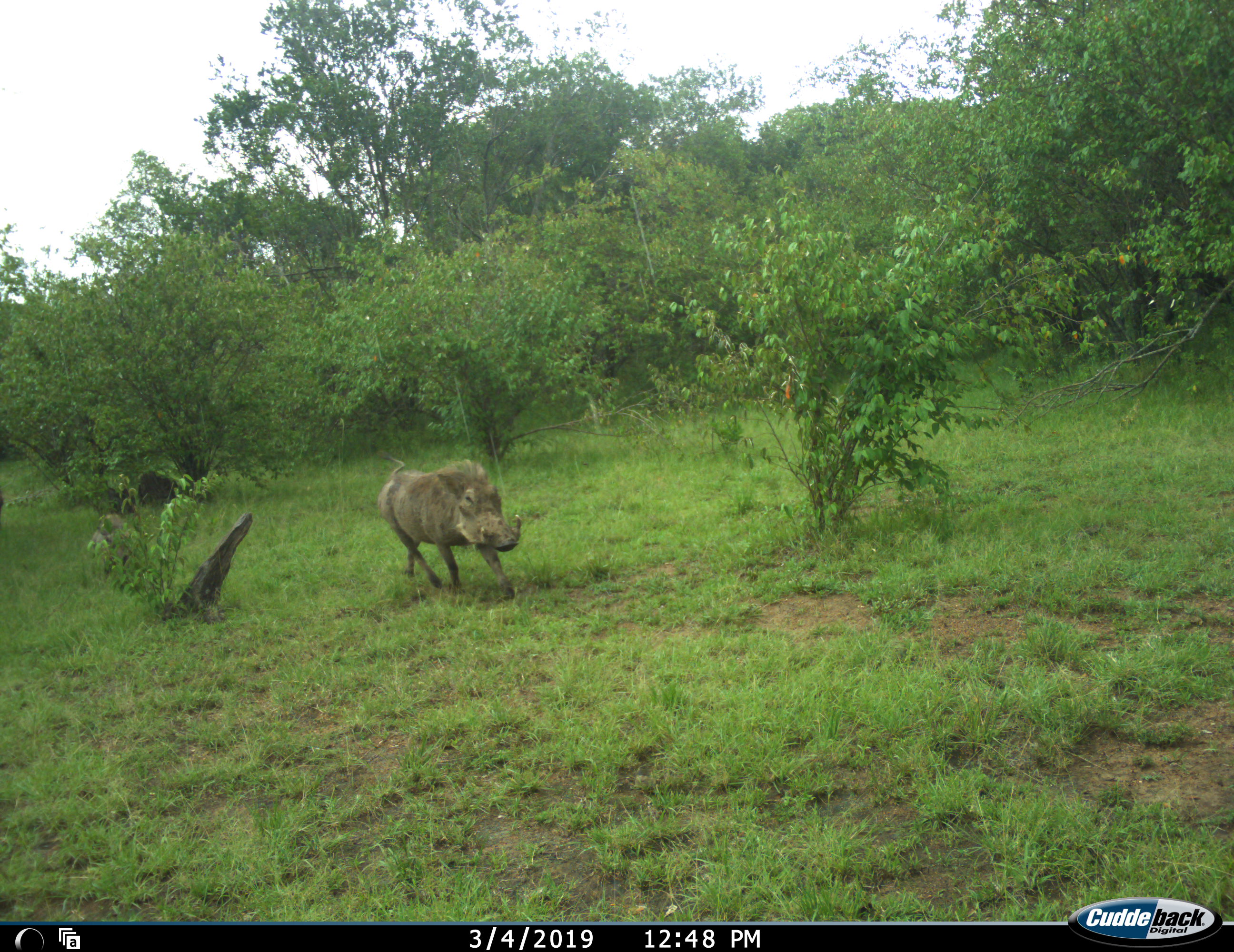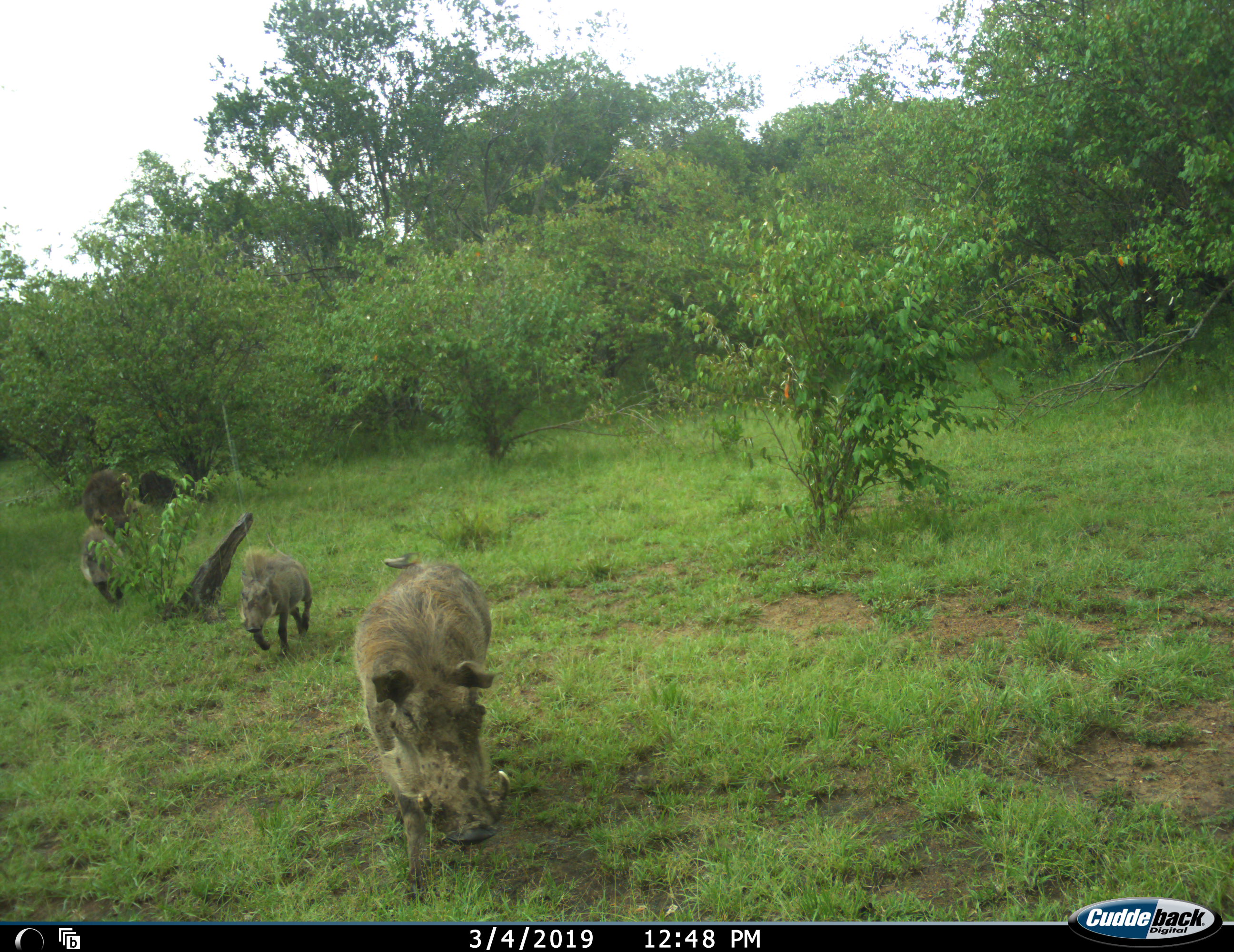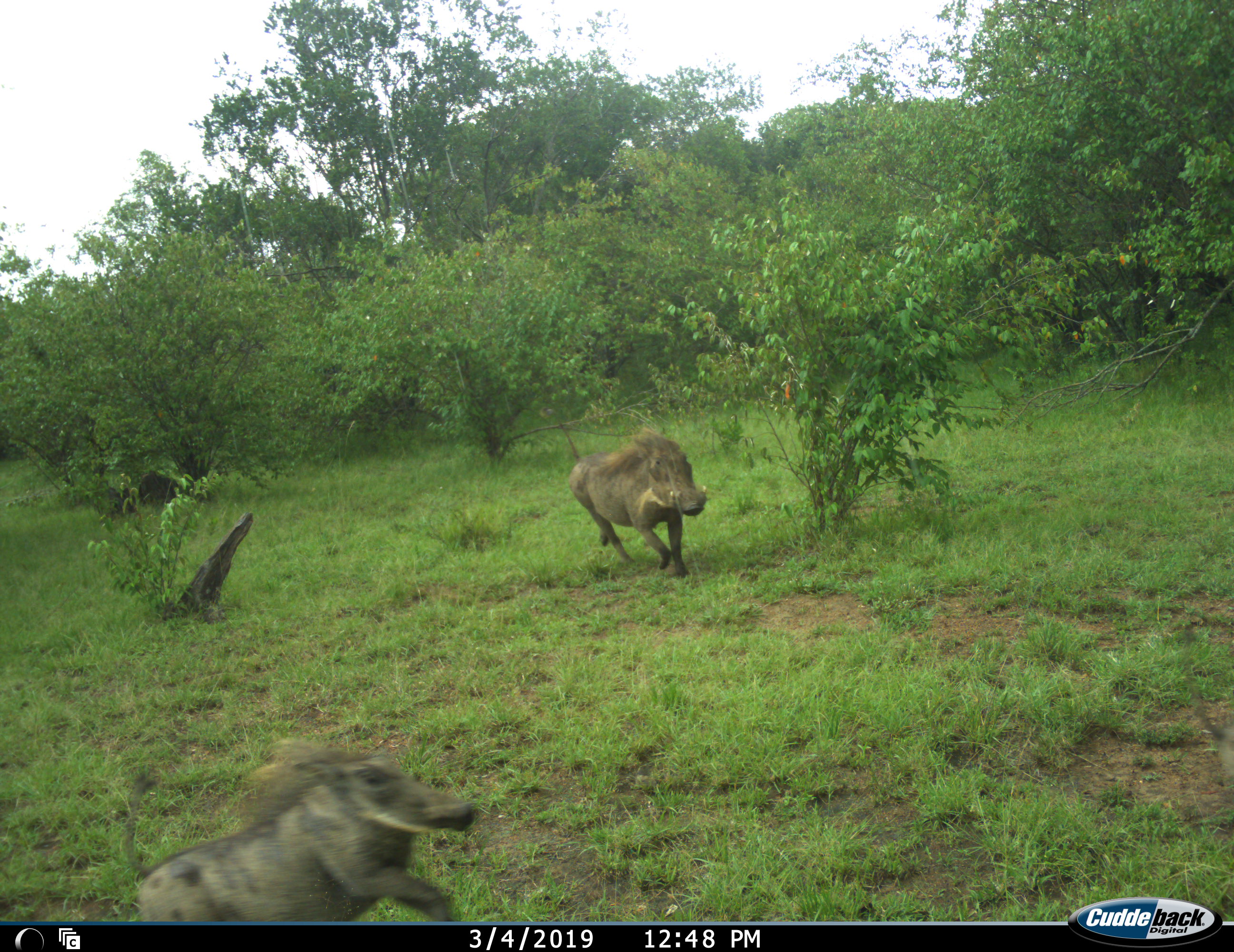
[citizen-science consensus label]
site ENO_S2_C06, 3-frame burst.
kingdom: Animalia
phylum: Chordata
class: Mammalia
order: Artiodactyla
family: Suidae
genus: Phacochoerus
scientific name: Phacochoerus africanus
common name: warthog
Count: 4.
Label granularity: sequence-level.